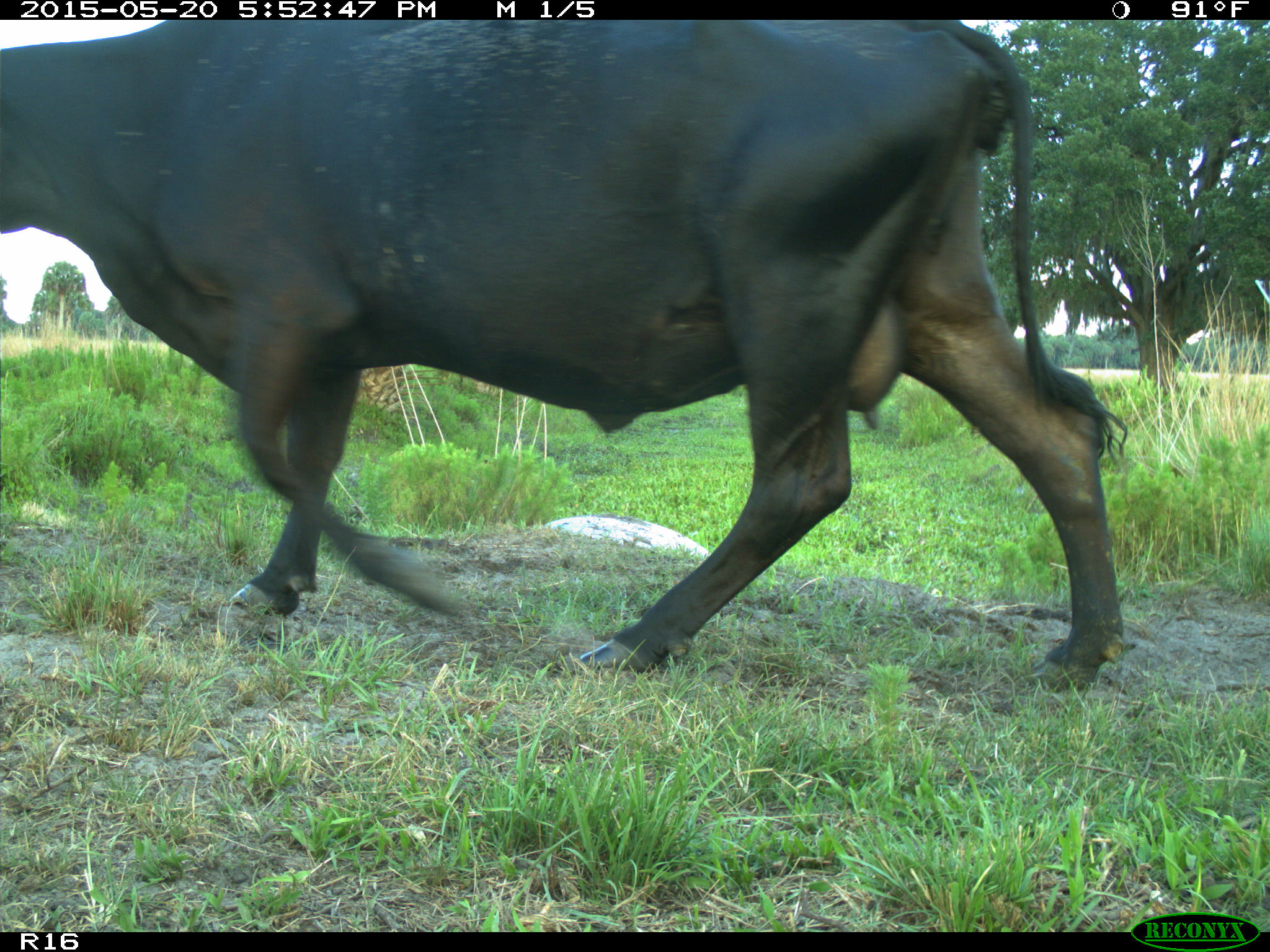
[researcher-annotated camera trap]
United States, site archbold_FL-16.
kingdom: Animalia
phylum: Chordata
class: Mammalia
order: Artiodactyla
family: Bovidae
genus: Bos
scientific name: Bos taurus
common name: domestic cow